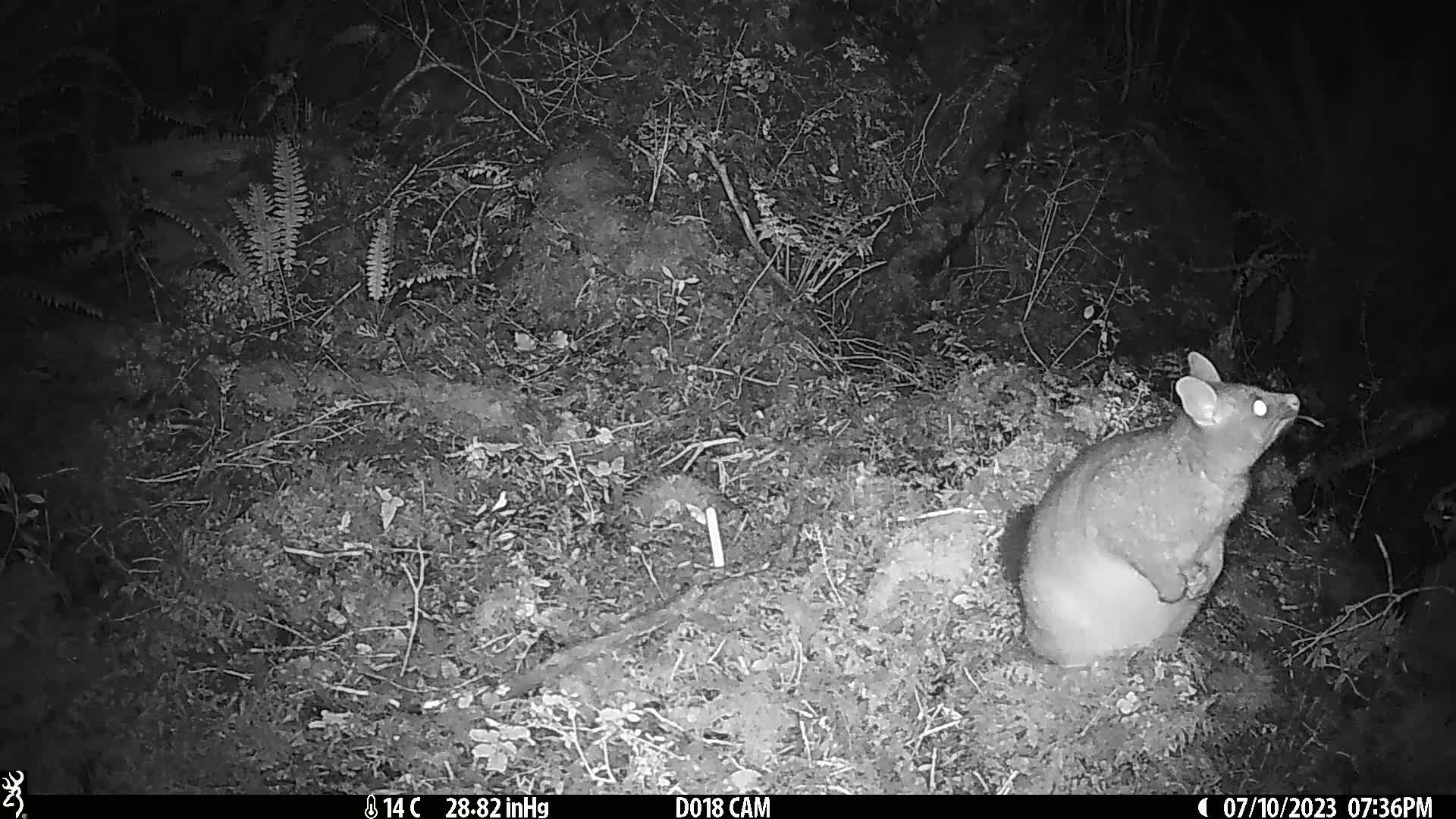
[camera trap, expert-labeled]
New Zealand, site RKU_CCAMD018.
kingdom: Animalia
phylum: Chordata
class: Mammalia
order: Diprotodontia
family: Phalangeridae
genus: Trichosurus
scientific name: Trichosurus vulpecula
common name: common brushtail possum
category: possum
Possum (common brushtail possum) (Trichosurus vulpecula).